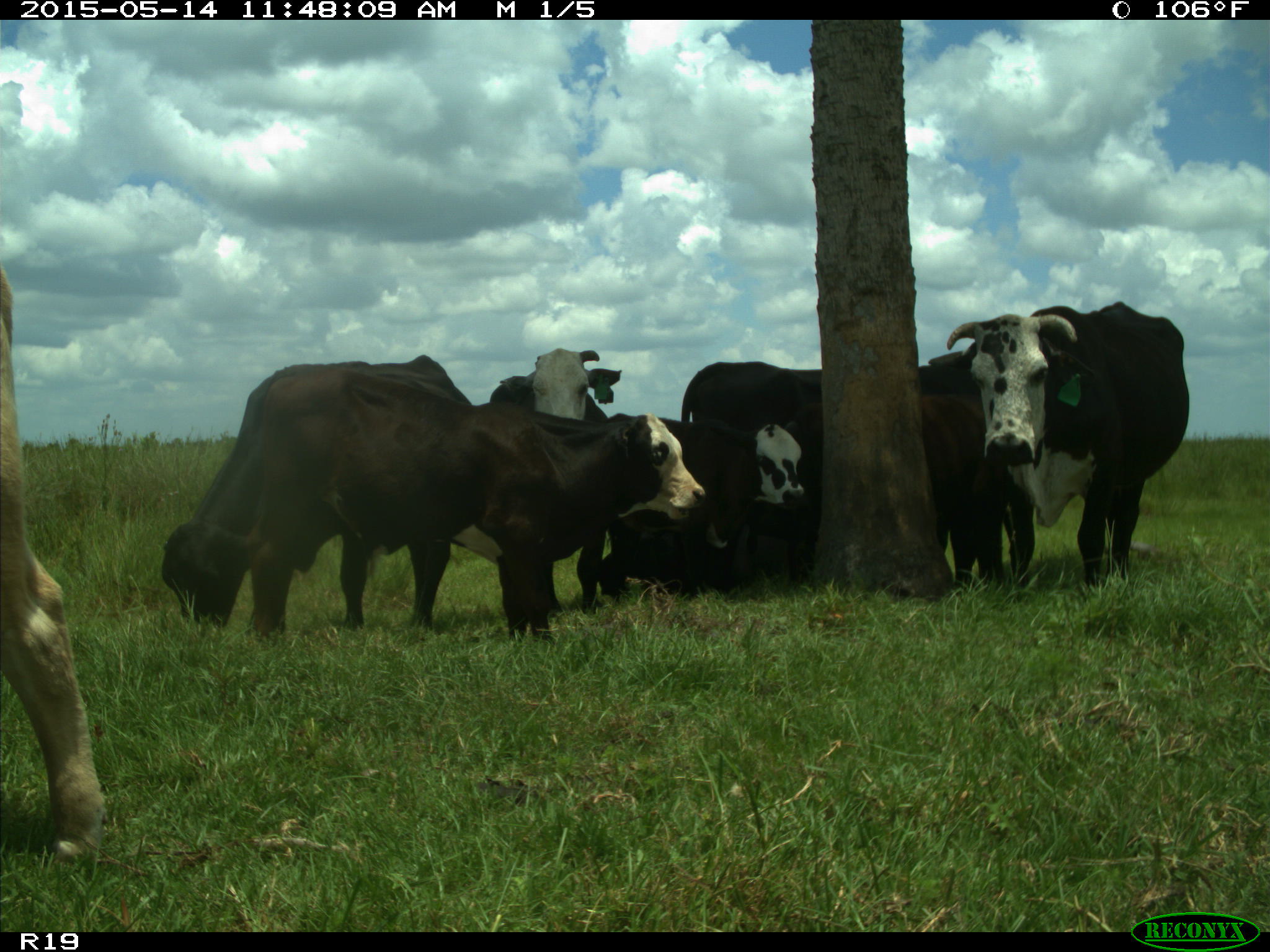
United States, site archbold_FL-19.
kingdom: Animalia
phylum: Chordata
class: Mammalia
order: Artiodactyla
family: Bovidae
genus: Bos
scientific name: Bos taurus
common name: domestic cow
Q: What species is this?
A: Bos taurus (domestic cow).